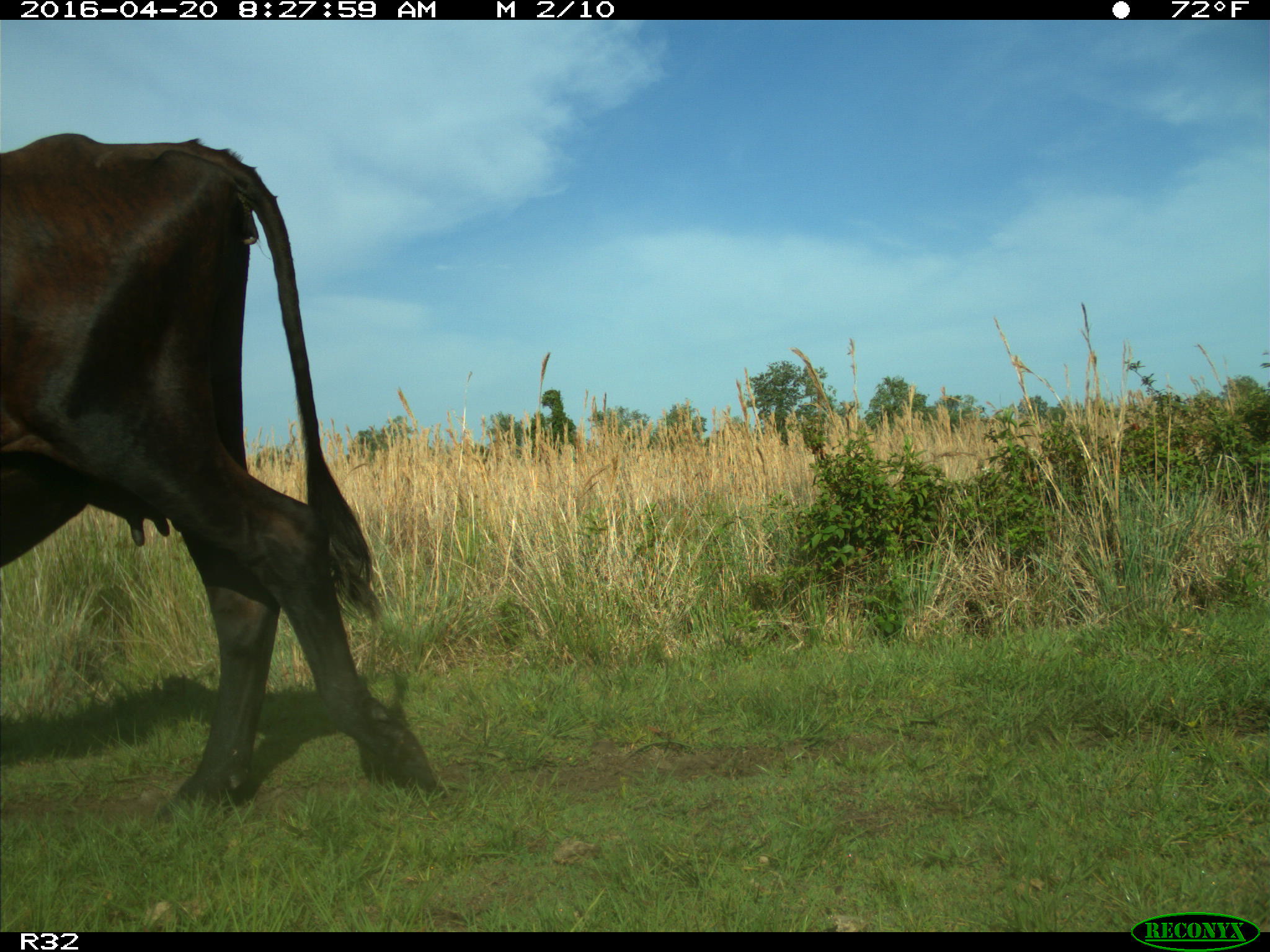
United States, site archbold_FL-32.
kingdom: Animalia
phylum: Chordata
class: Mammalia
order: Artiodactyla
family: Bovidae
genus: Bos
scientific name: Bos taurus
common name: domestic cow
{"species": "Bos taurus (domestic cow)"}